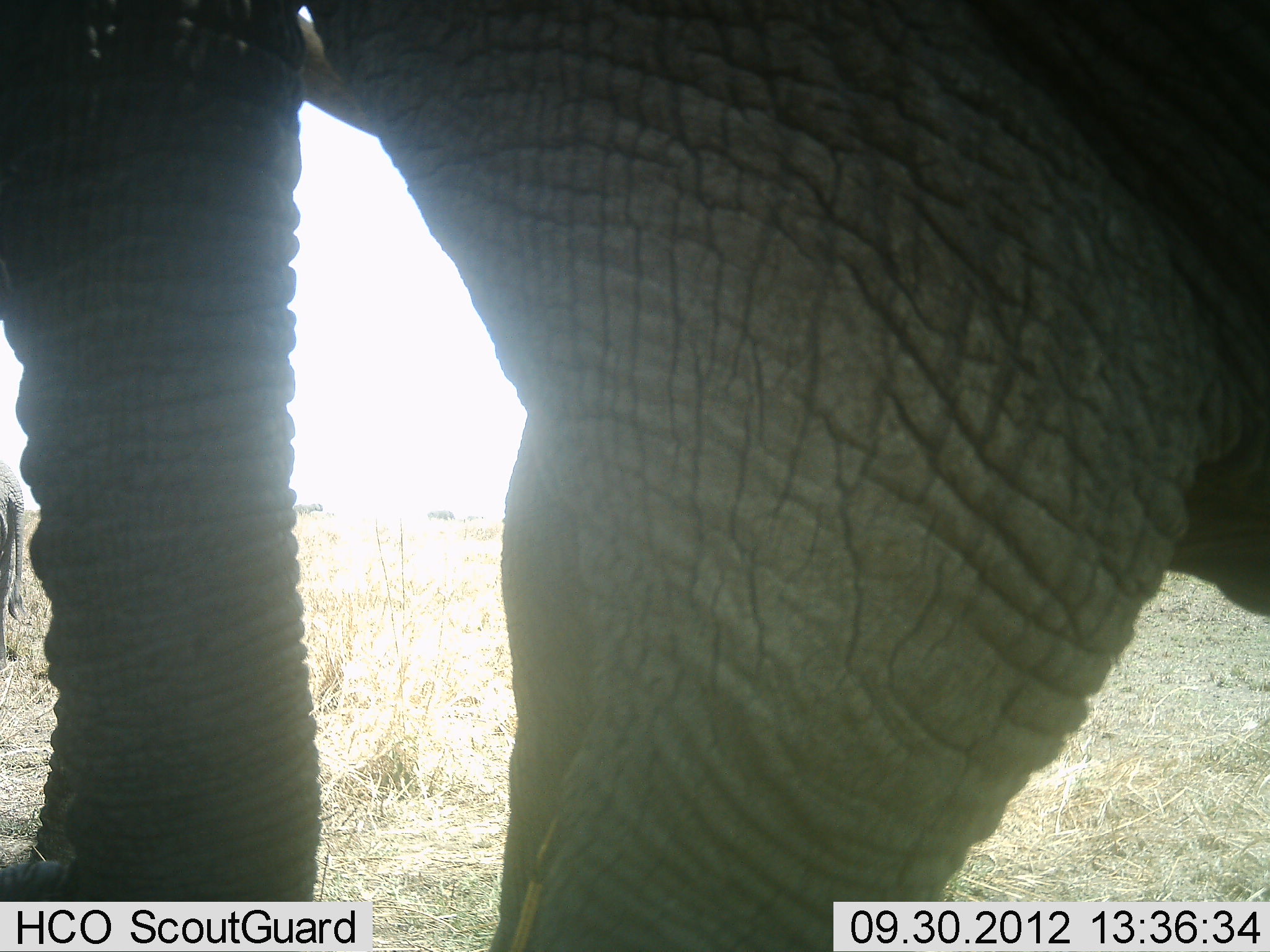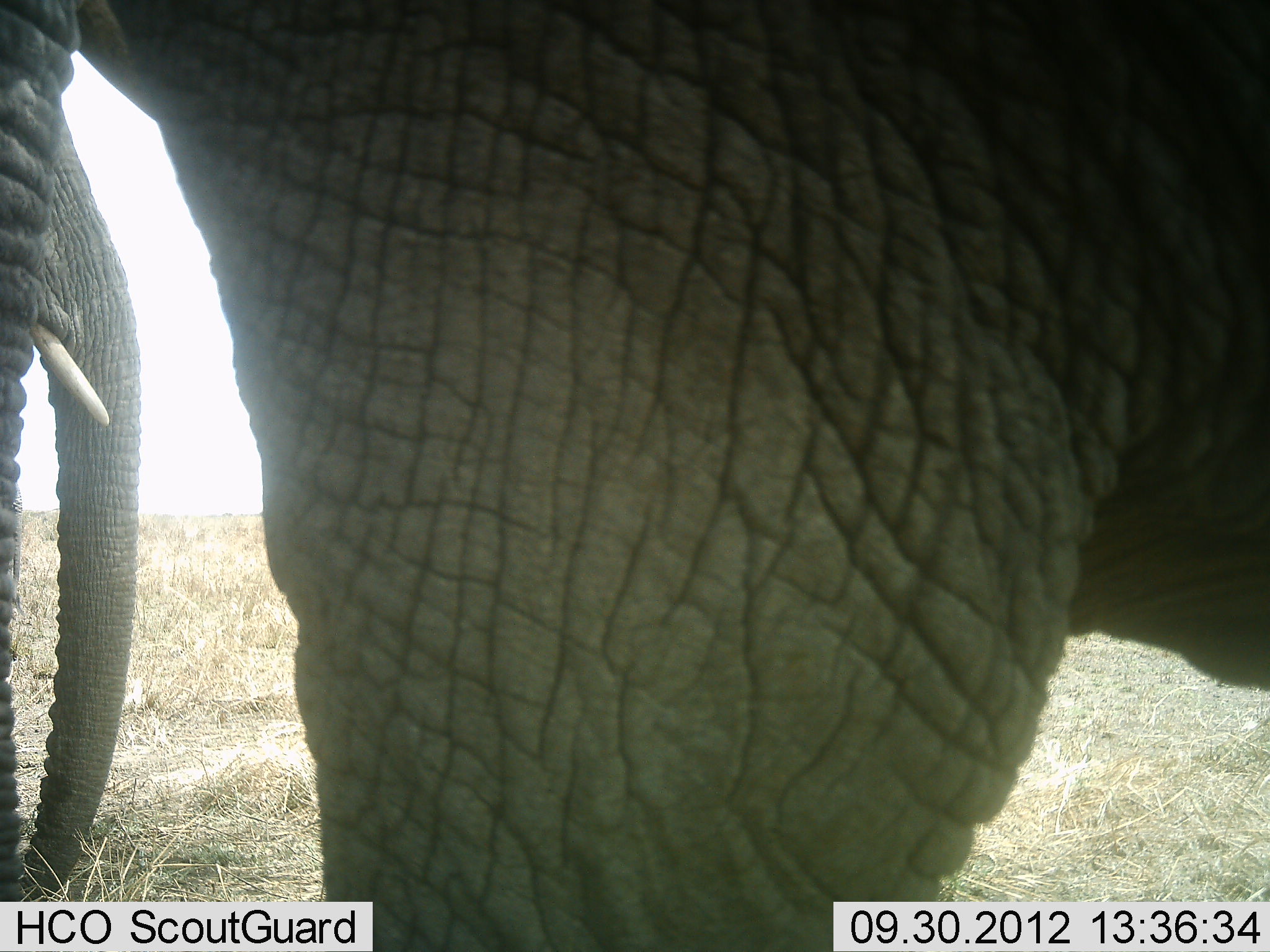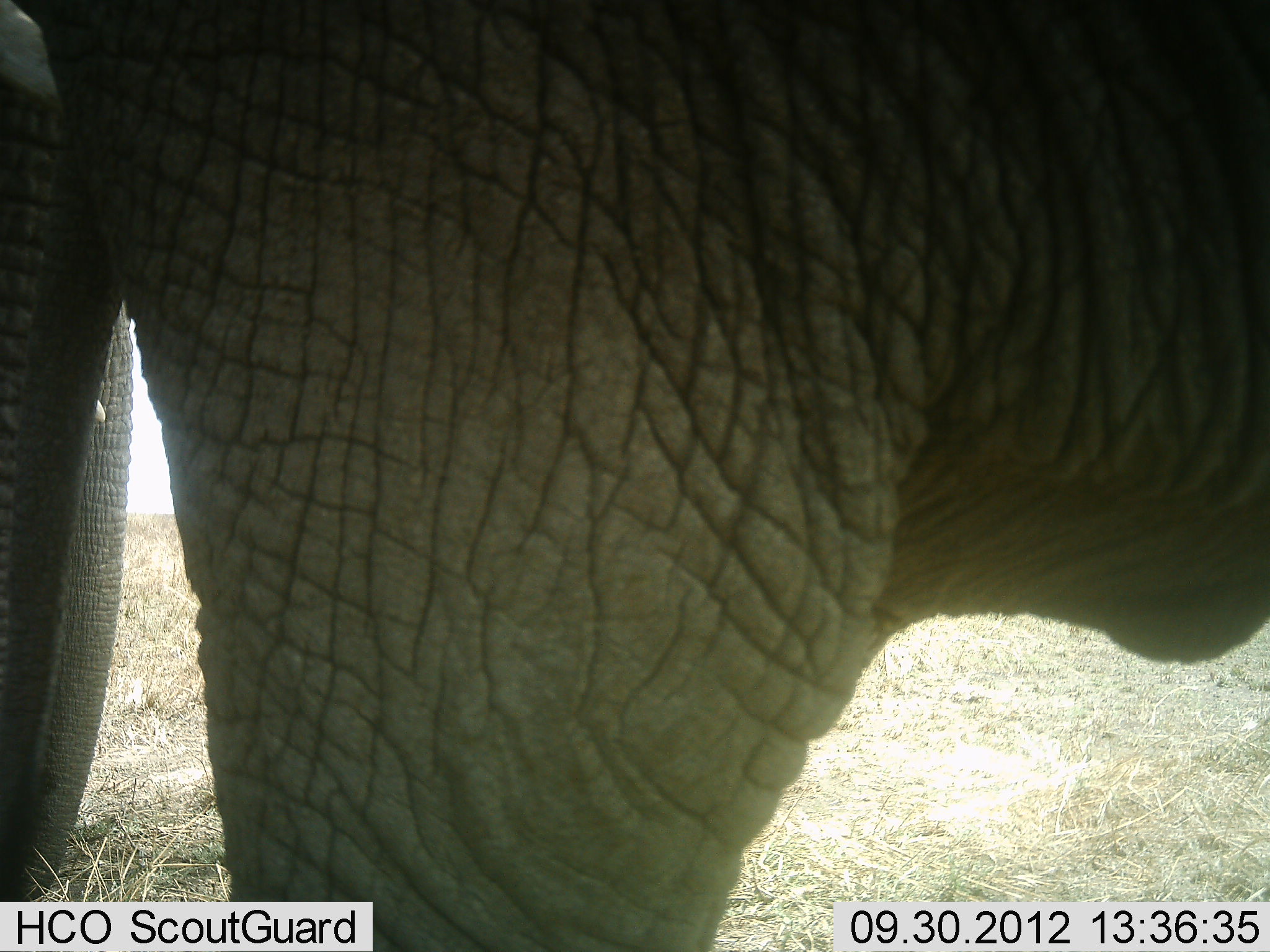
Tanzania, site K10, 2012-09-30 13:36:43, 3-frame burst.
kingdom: Animalia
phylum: Chordata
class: Mammalia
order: Proboscidea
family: Elephantidae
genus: Loxodonta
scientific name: Loxodonta africana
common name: african bush elephant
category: elephant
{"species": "elephant (african bush elephant) (Loxodonta africana)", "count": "2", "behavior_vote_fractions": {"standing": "80%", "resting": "0%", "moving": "40%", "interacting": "0%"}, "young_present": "0%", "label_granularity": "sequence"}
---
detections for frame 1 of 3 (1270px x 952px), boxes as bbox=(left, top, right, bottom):
animal: bbox=(1, 1, 1270, 952); bbox=(0, 462, 25, 671)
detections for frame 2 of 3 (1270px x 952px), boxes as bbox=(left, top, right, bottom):
animal: bbox=(3, 0, 1269, 951); bbox=(0, 94, 142, 903)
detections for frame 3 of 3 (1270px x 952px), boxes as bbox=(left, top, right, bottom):
animal: bbox=(0, 0, 1270, 951); bbox=(26, 302, 136, 903)